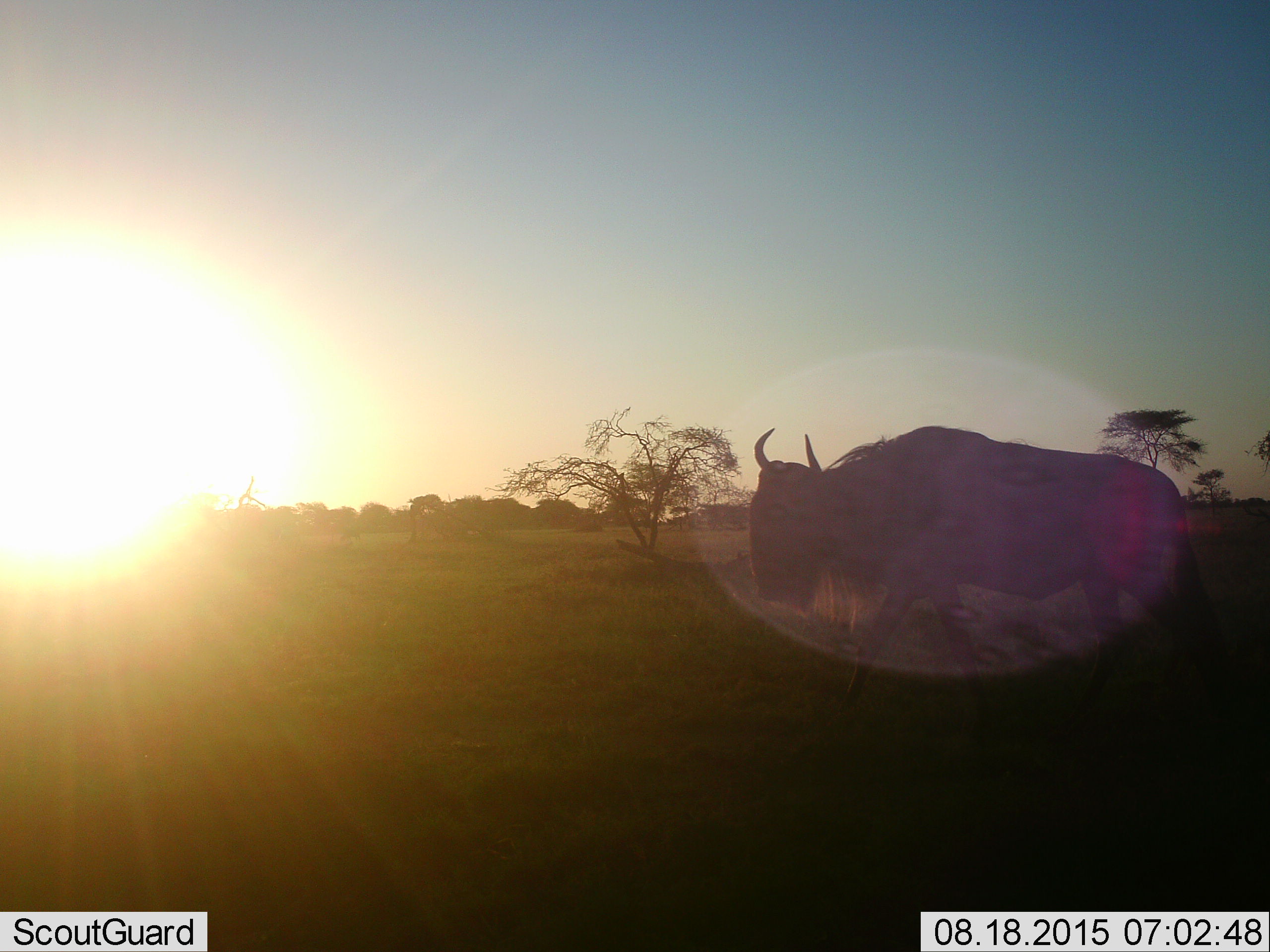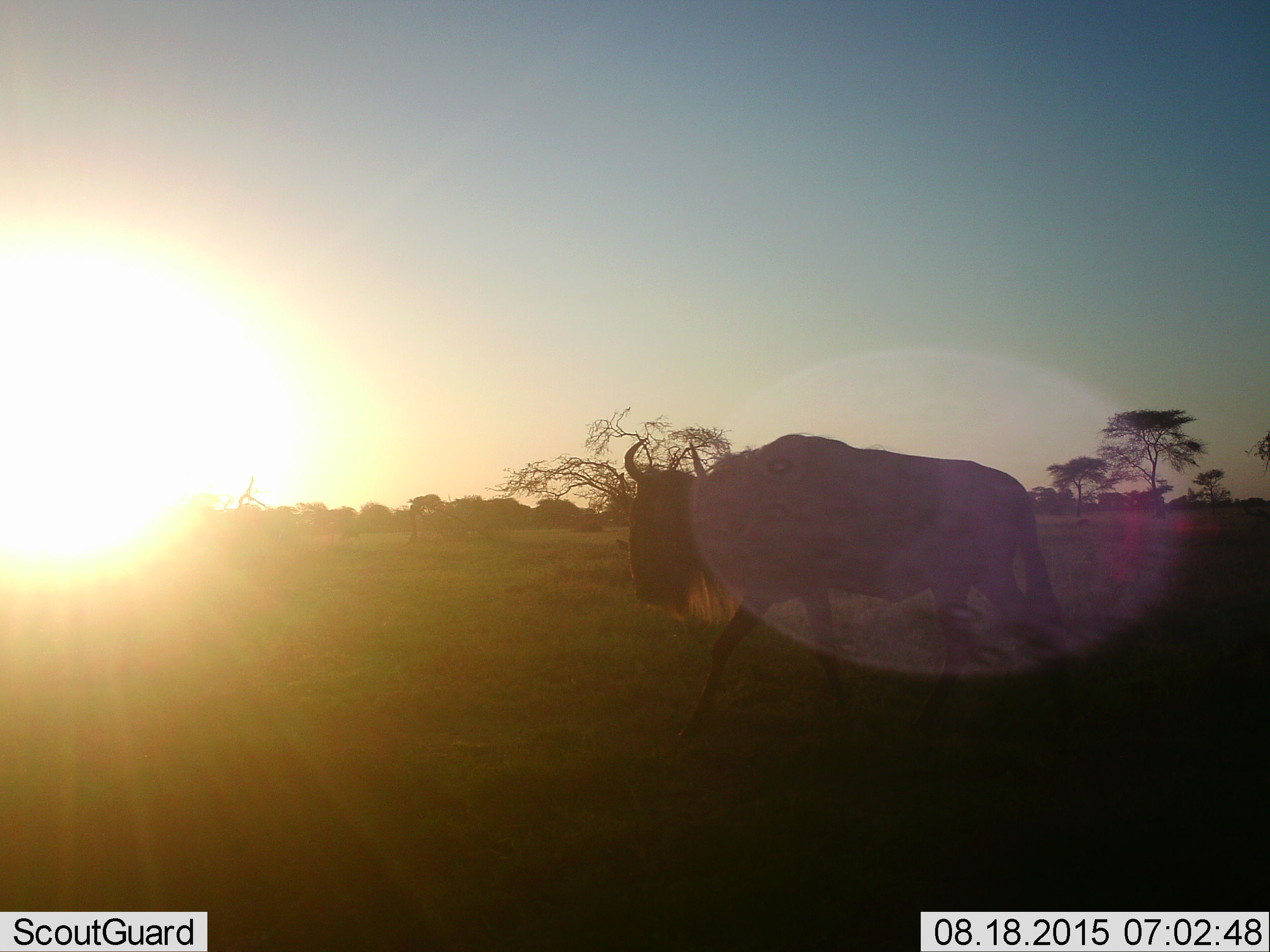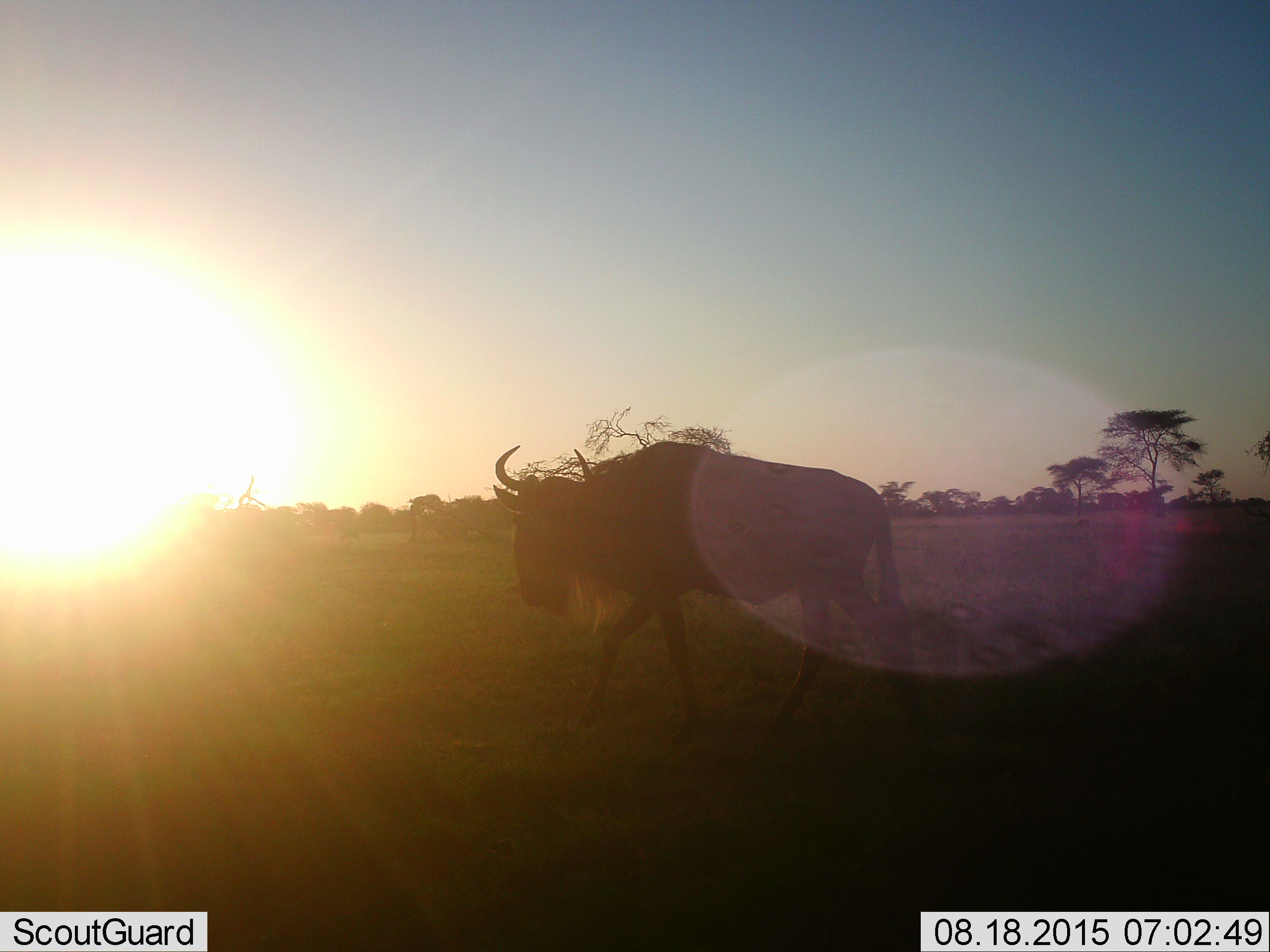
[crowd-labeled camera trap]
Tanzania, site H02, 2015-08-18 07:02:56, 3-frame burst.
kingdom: Animalia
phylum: Chordata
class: Mammalia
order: Artiodactyla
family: Bovidae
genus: Connochaetes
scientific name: Connochaetes taurinus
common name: blue wildebeest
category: wildebeest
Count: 1.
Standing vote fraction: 0%.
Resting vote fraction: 0%.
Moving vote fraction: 100%.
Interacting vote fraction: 0%.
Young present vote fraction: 0%.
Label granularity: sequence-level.